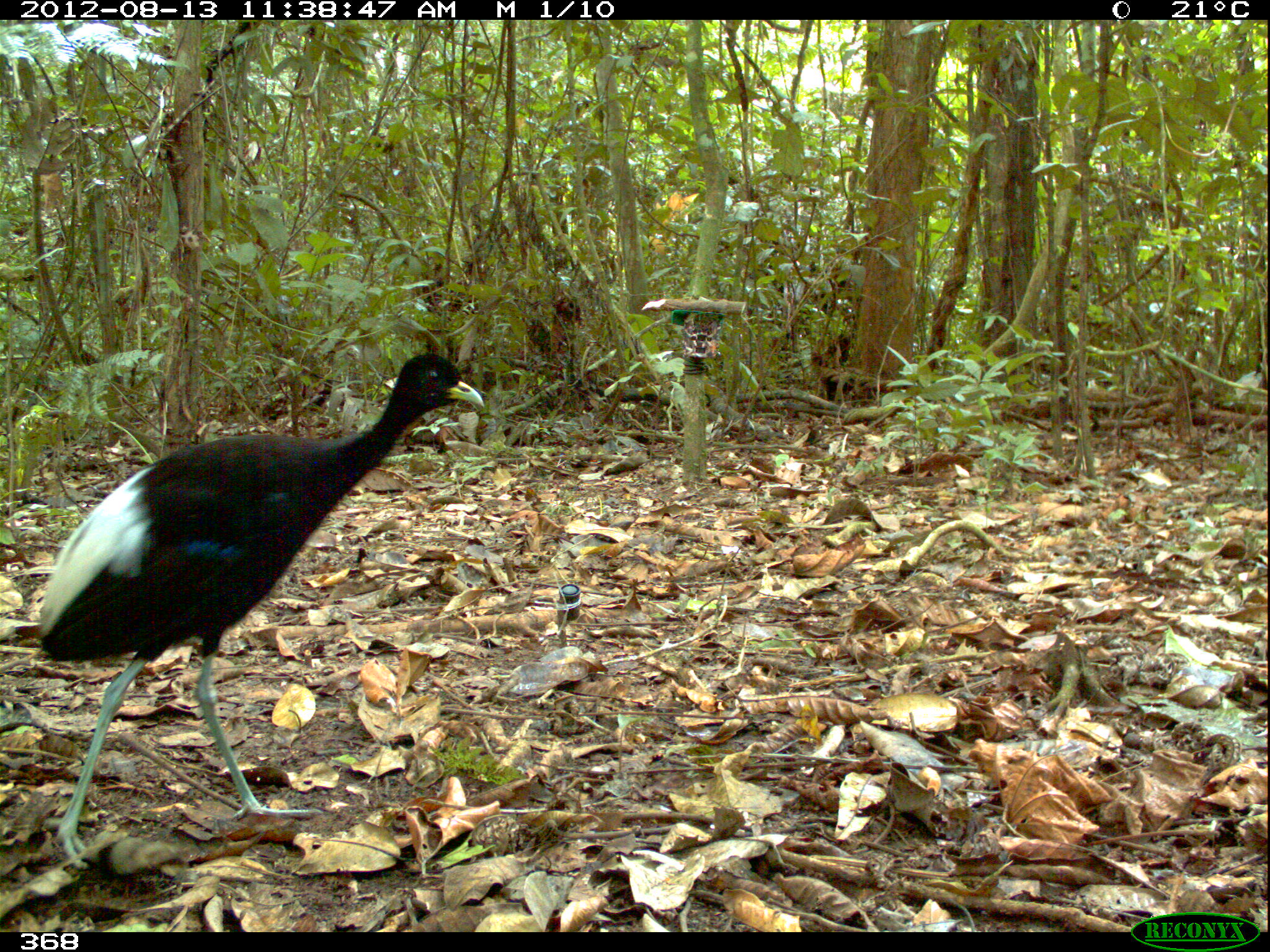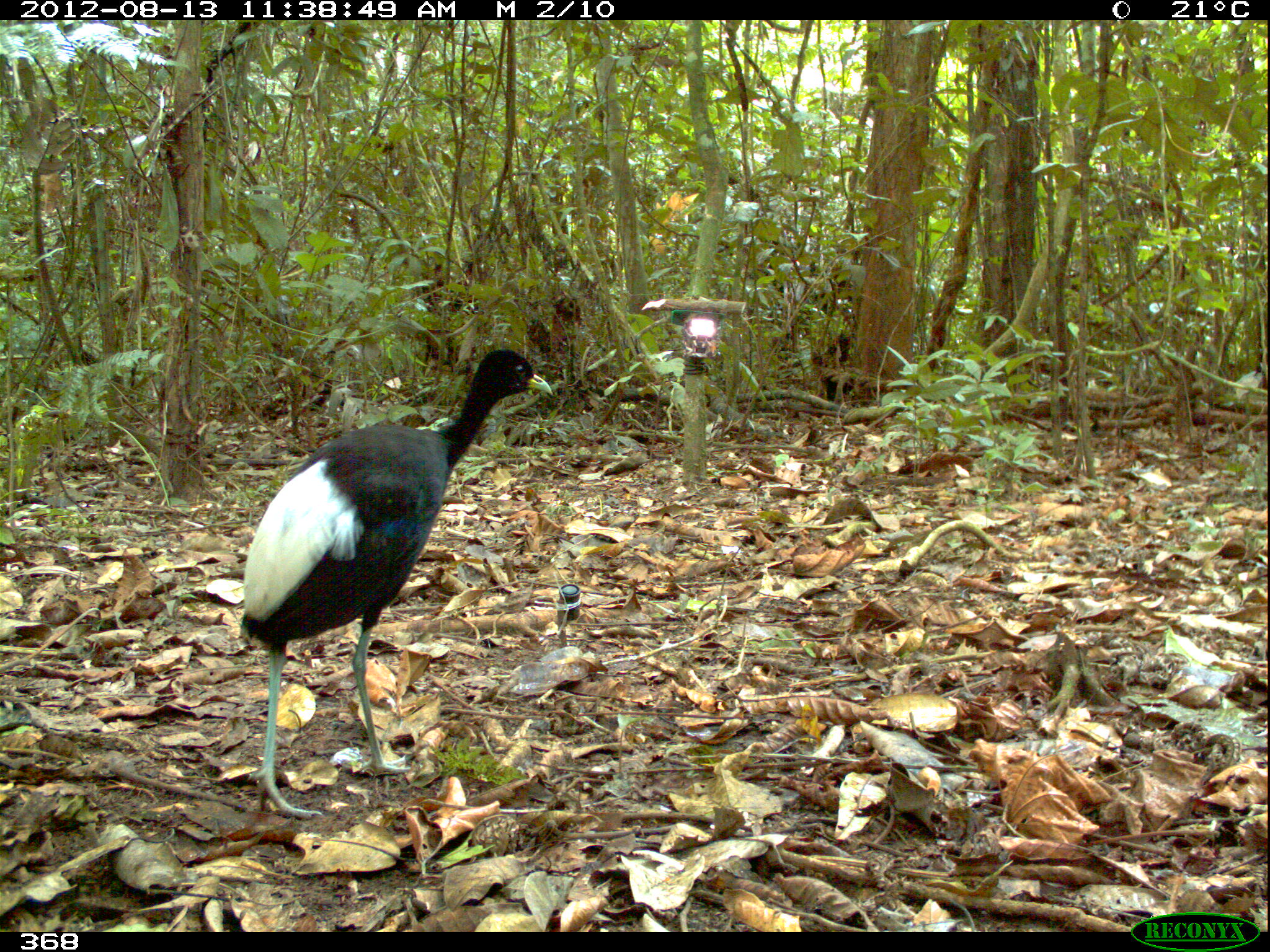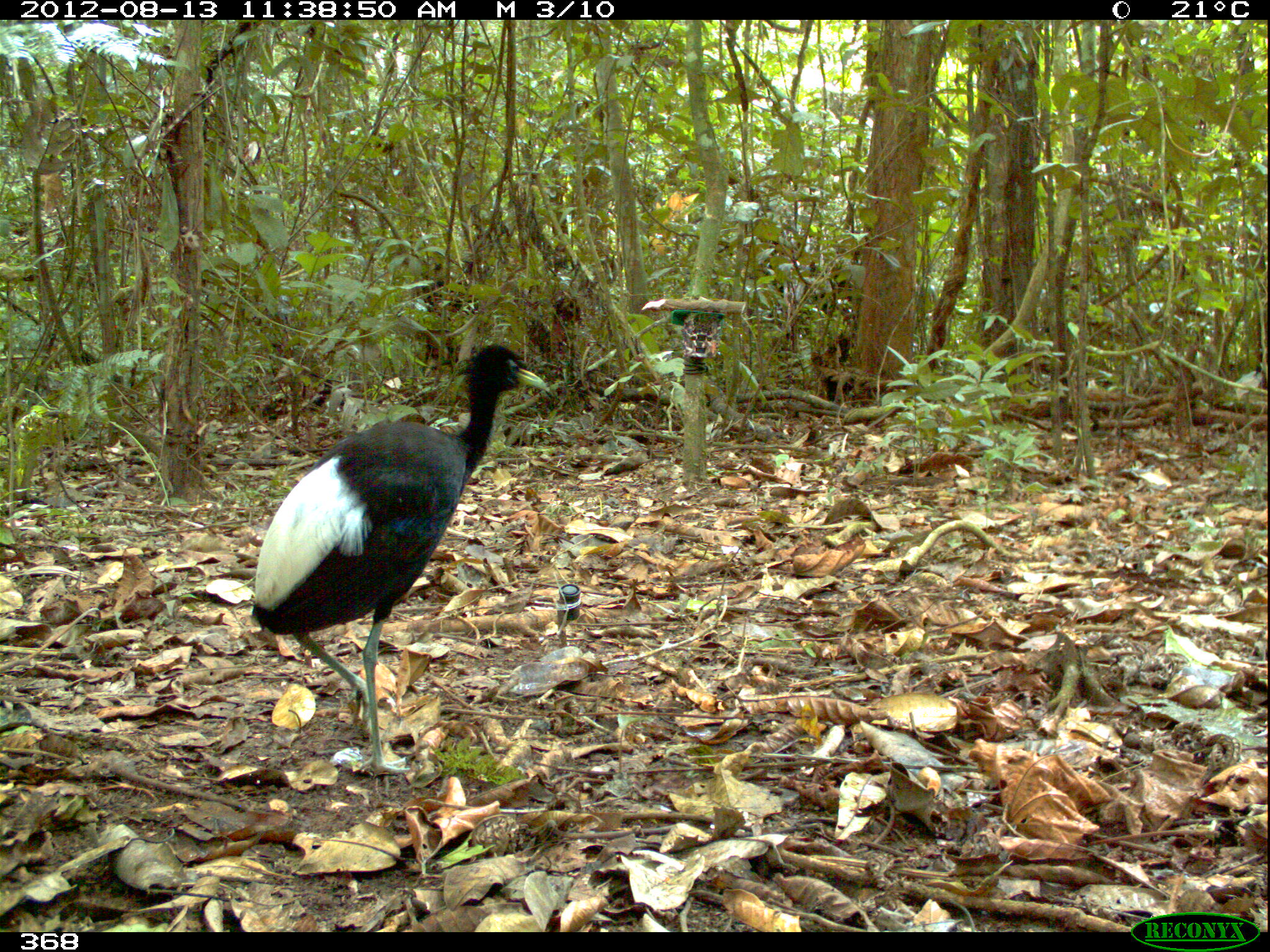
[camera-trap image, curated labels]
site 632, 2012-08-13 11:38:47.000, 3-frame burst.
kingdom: Animalia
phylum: Chordata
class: Aves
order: Gruiformes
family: Psophiidae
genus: Psophia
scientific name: Psophia leucoptera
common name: pale-winged trumpeter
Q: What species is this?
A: Psophia leucoptera (pale-winged trumpeter).